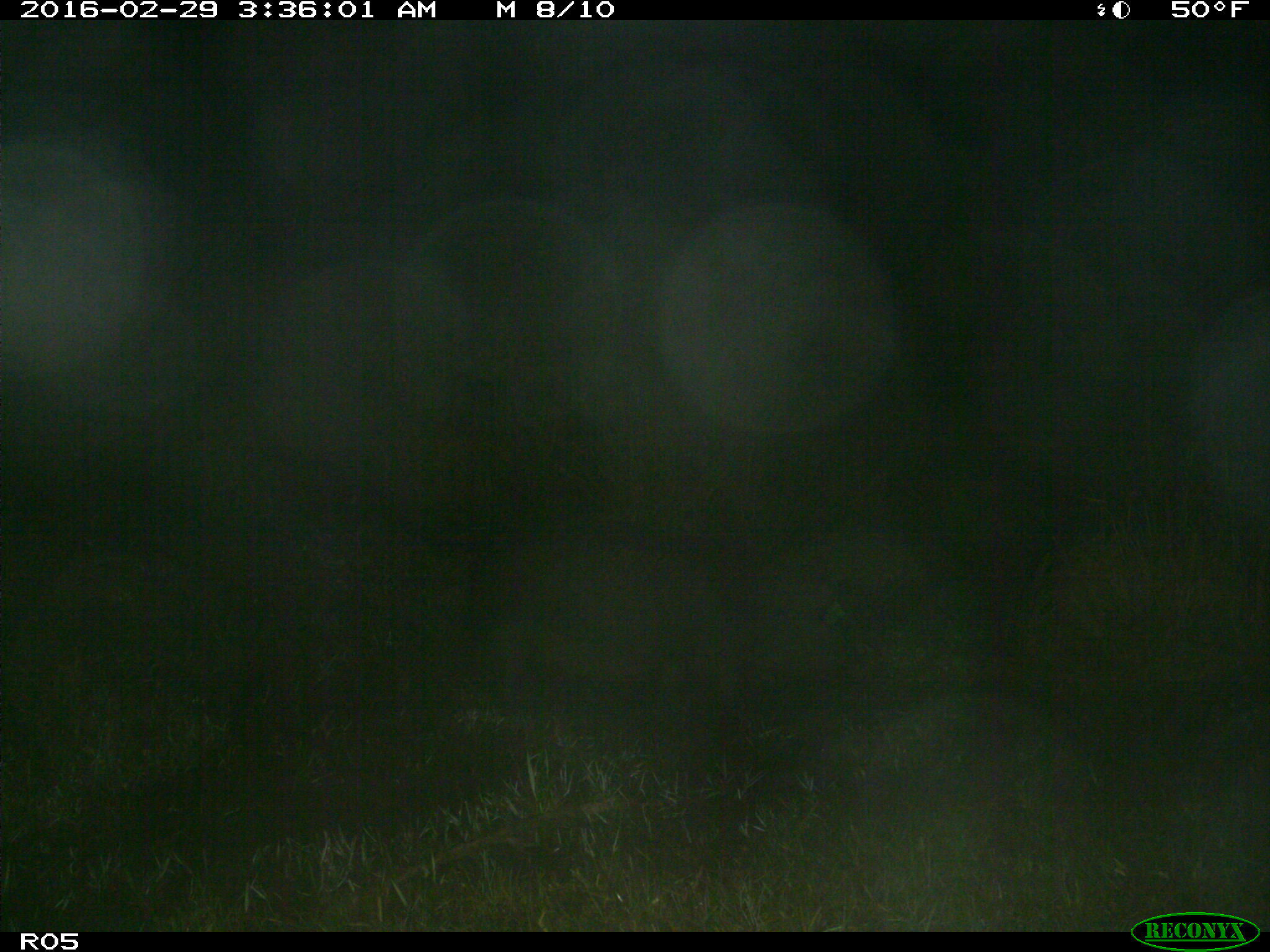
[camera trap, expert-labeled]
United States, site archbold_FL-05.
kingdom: Animalia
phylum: Chordata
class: Mammalia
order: Artiodactyla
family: Suidae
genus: Sus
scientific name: Sus scrofa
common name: wild boar